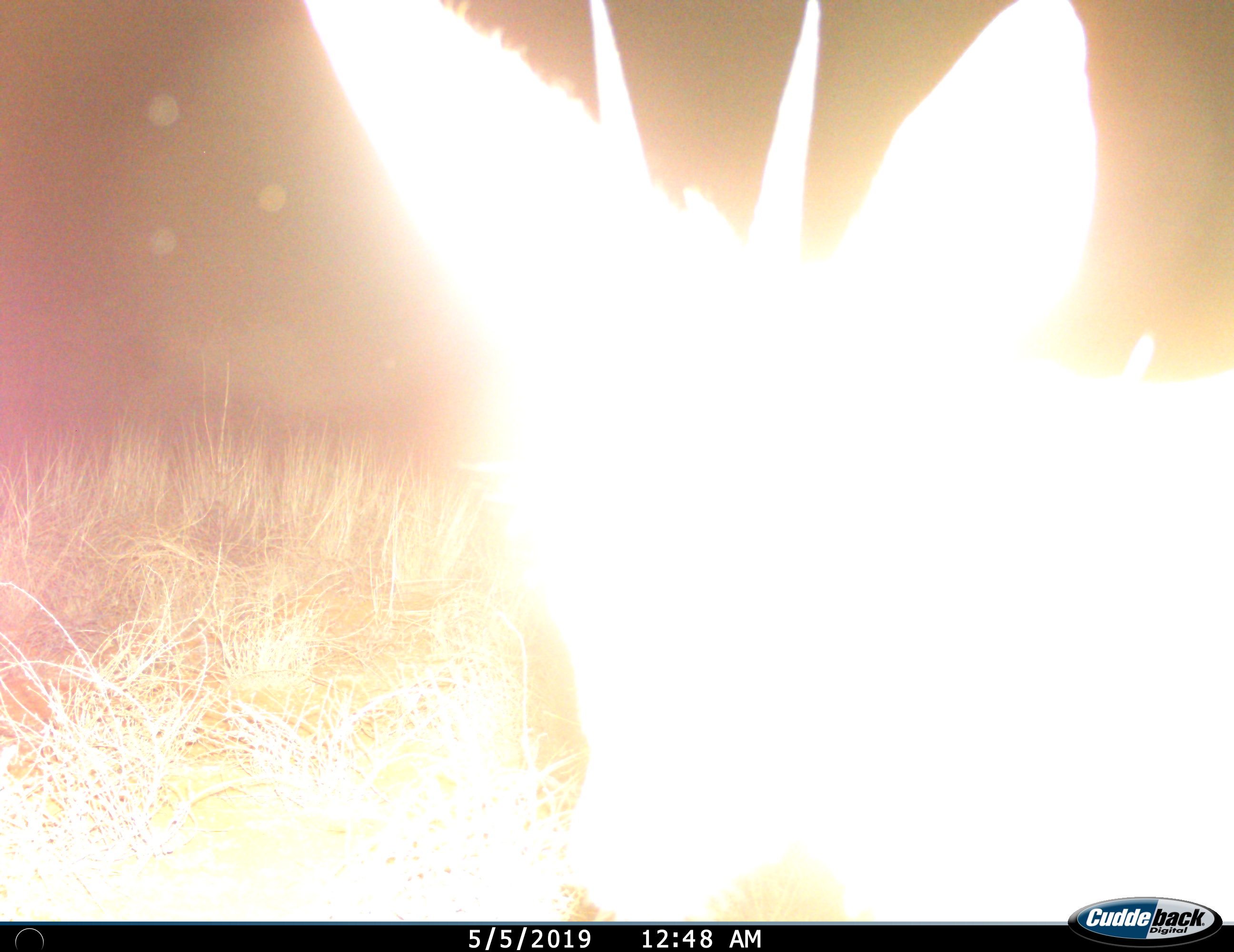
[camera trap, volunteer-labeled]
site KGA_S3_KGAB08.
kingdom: Animalia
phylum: Chordata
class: Mammalia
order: Artiodactyla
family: Bovidae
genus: Sylvicapra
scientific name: Sylvicapra grimmia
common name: common duiker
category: duikercommongrey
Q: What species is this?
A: Duikercommongrey (common duiker) (Sylvicapra grimmia).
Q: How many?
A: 1.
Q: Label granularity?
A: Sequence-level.